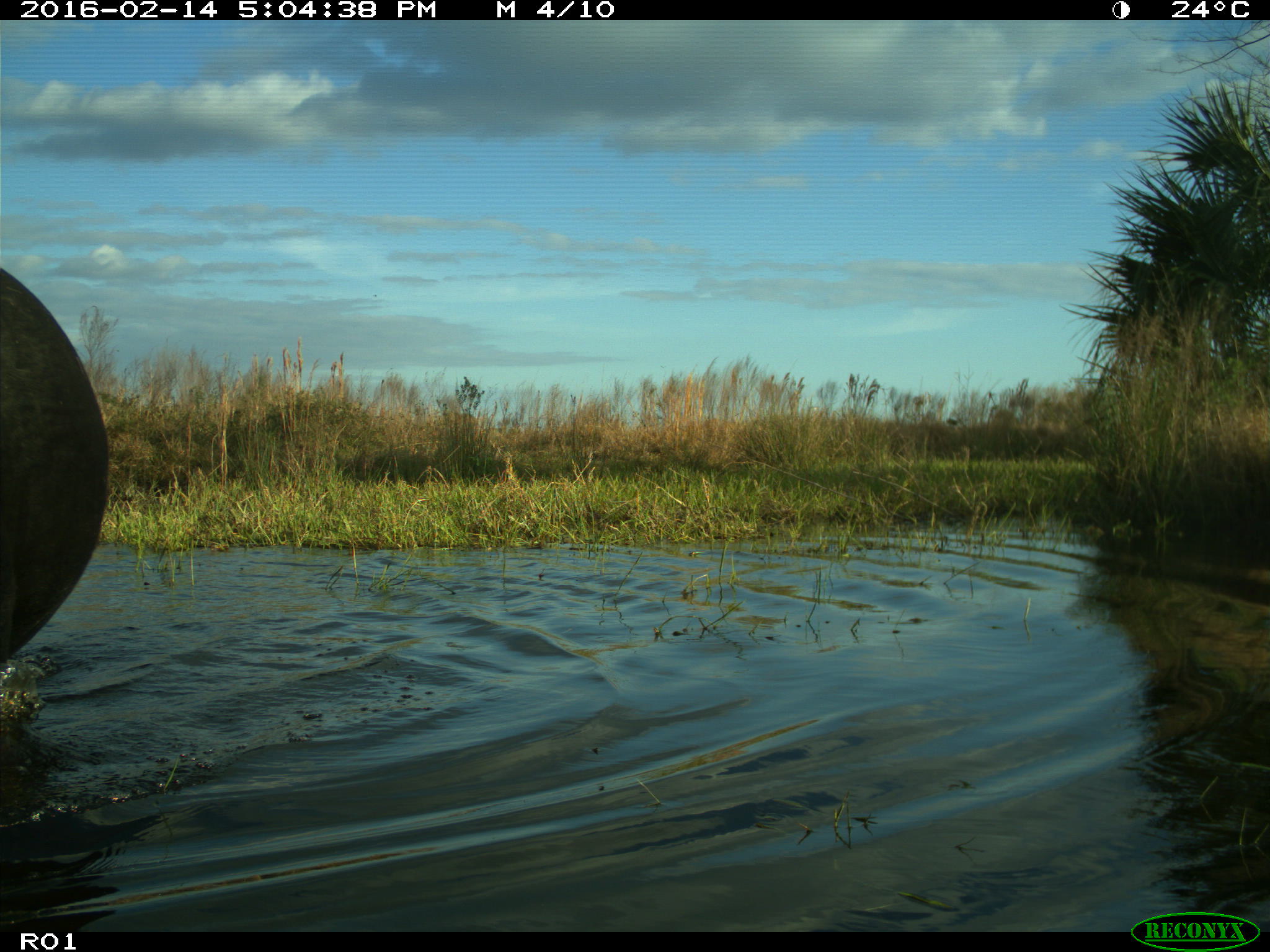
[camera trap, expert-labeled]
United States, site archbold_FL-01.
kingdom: Animalia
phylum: Chordata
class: Mammalia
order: Artiodactyla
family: Bovidae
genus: Bos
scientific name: Bos taurus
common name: domestic cow